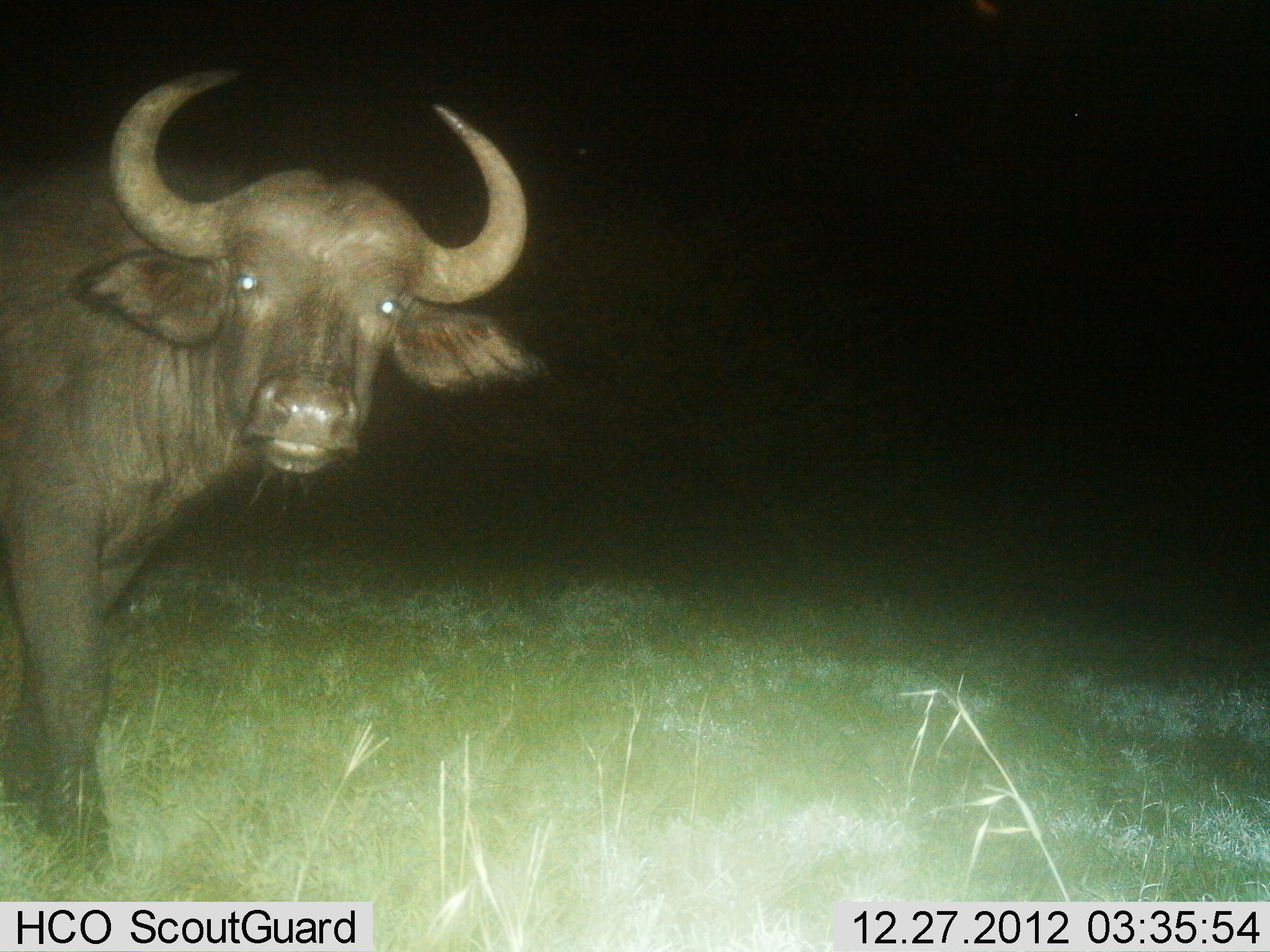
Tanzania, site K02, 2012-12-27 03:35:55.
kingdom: Animalia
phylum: Chordata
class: Mammalia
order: Artiodactyla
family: Bovidae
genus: Syncerus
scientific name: Syncerus caffer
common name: cape buffalo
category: buffalo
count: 1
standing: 94%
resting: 0%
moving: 6%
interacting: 6%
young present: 0%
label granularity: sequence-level